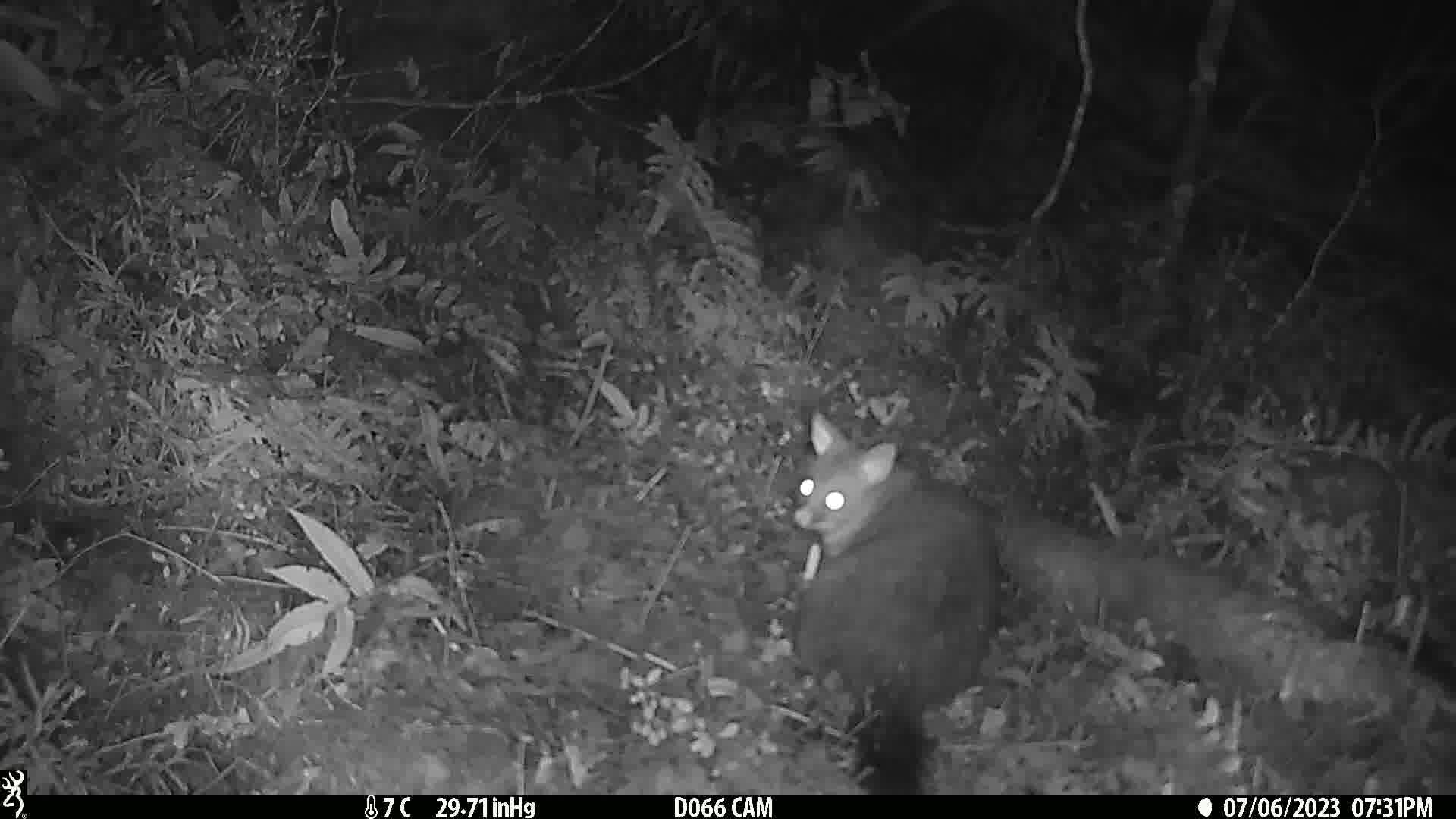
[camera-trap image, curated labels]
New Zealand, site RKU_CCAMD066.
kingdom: Animalia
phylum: Chordata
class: Mammalia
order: Diprotodontia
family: Phalangeridae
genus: Trichosurus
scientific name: Trichosurus vulpecula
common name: common brushtail possum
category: possum